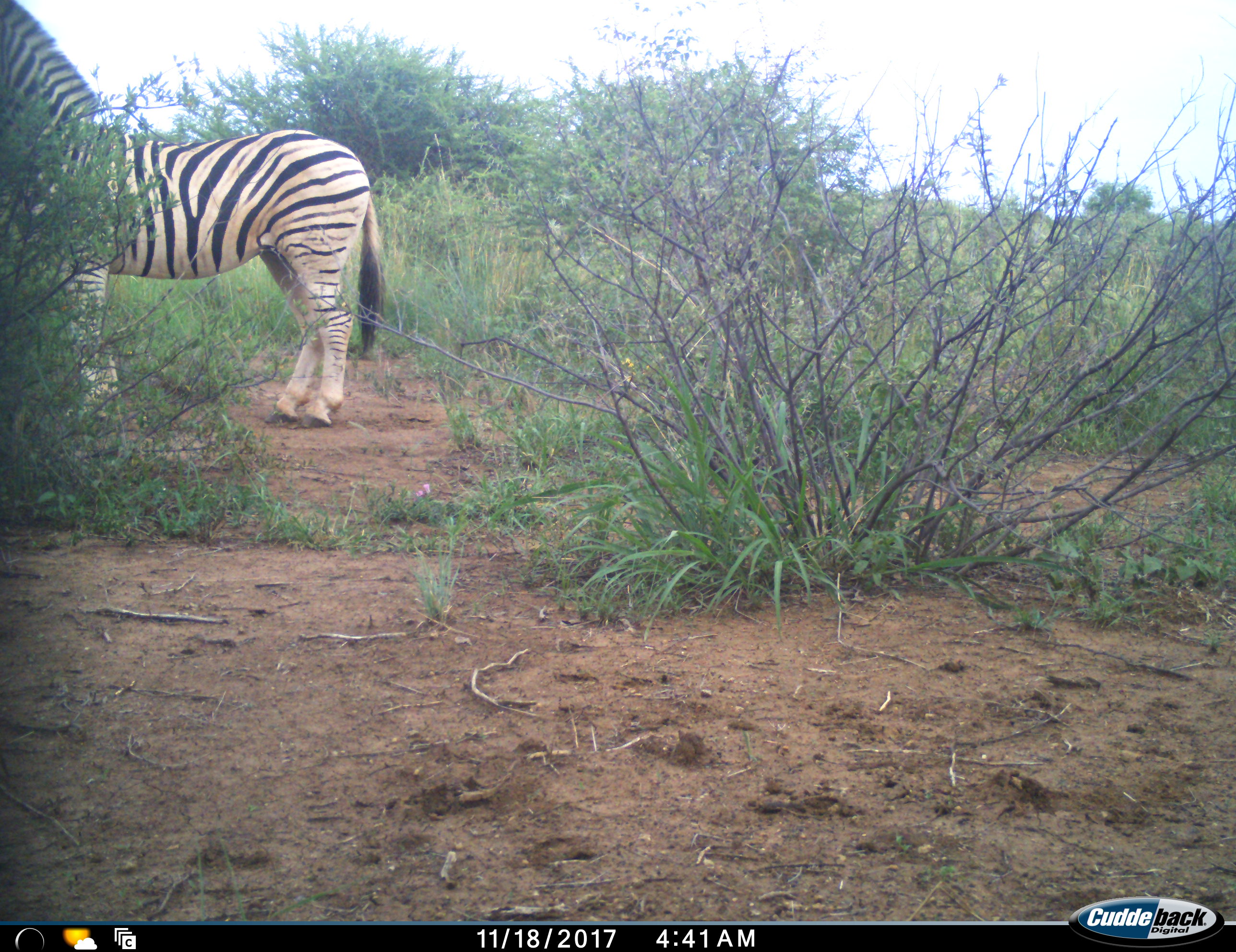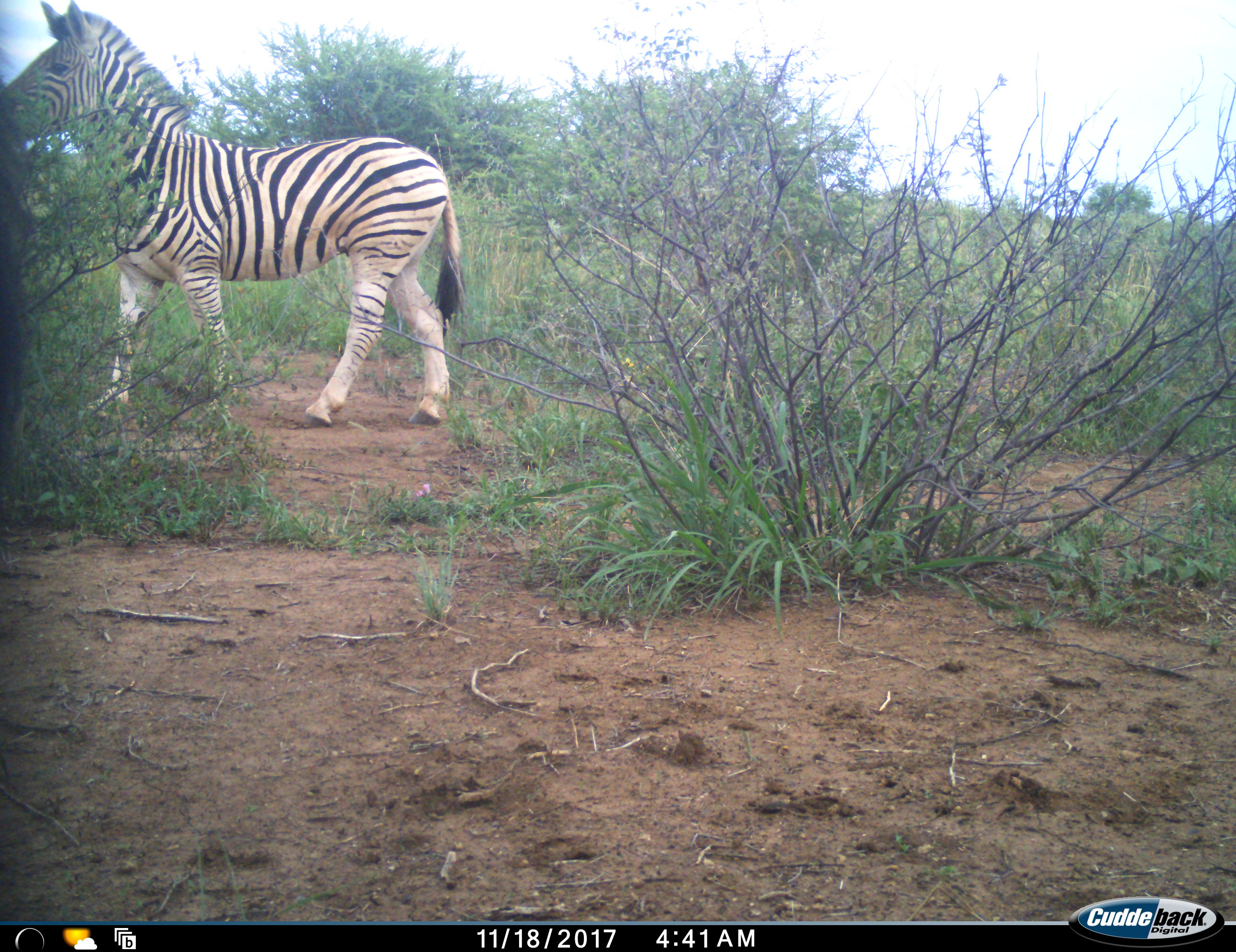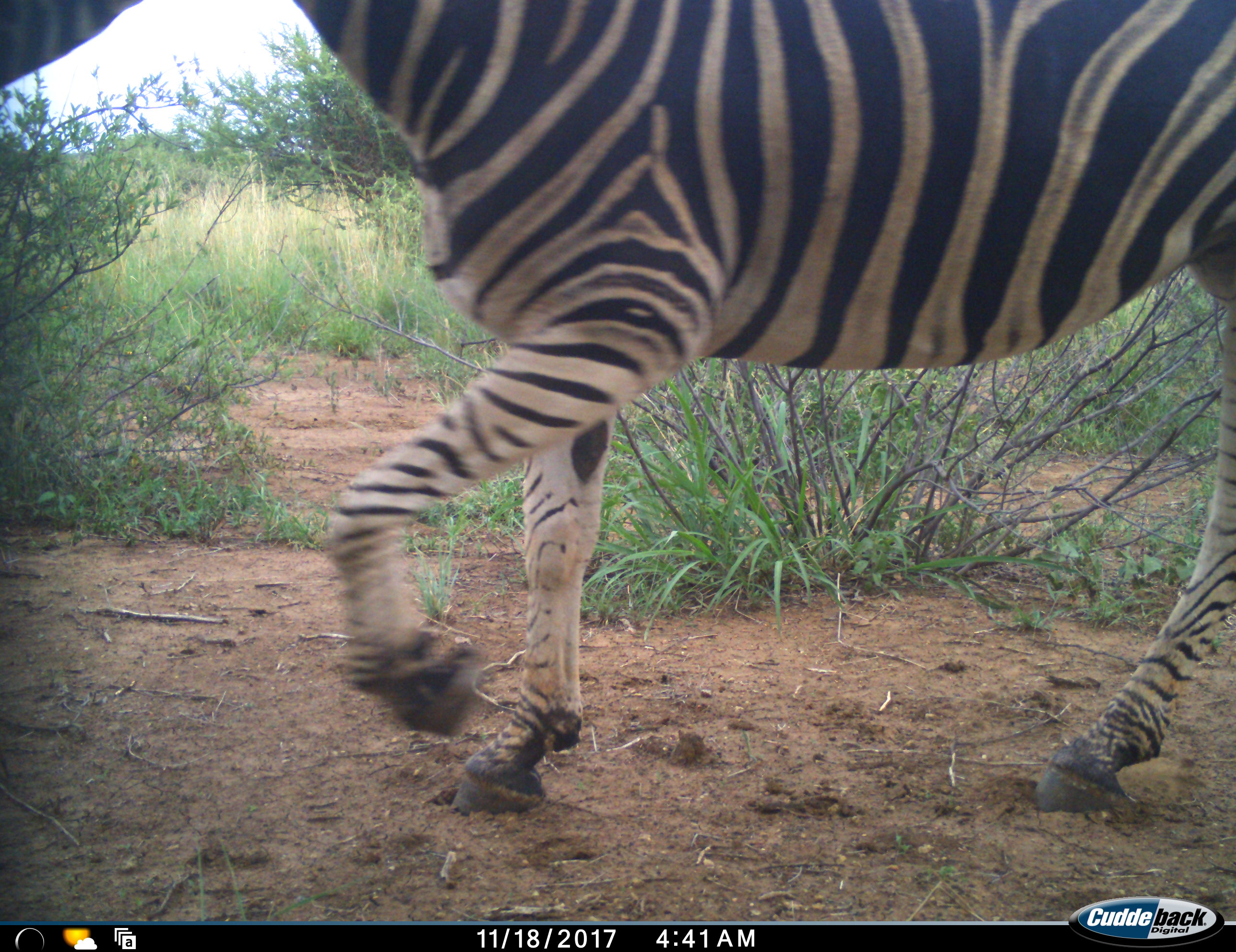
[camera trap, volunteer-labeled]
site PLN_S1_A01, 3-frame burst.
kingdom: Animalia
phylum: Chordata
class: Mammalia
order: Perissodactyla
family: Equidae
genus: Equus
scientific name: Equus quagga burchellii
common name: burchell's zebra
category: zebraburchells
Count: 1.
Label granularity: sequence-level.